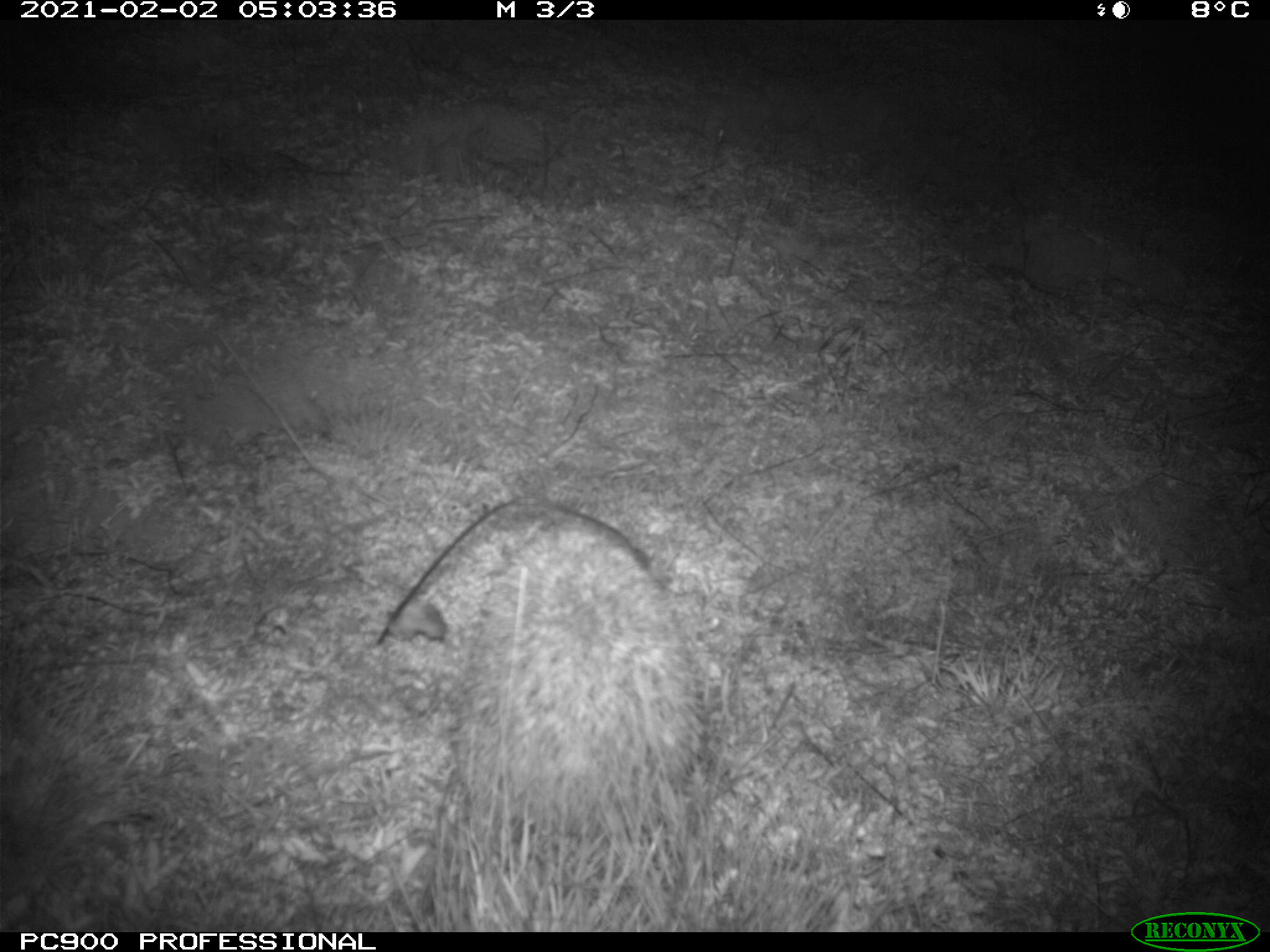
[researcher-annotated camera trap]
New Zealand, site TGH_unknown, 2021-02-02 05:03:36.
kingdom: Animalia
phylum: Chordata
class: Mammalia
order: Eulipotyphla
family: Erinaceidae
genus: Erinaceus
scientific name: Erinaceus europaeus europaeus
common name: european hedgehog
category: hedgehog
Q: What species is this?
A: Hedgehog (european hedgehog) (Erinaceus europaeus europaeus).